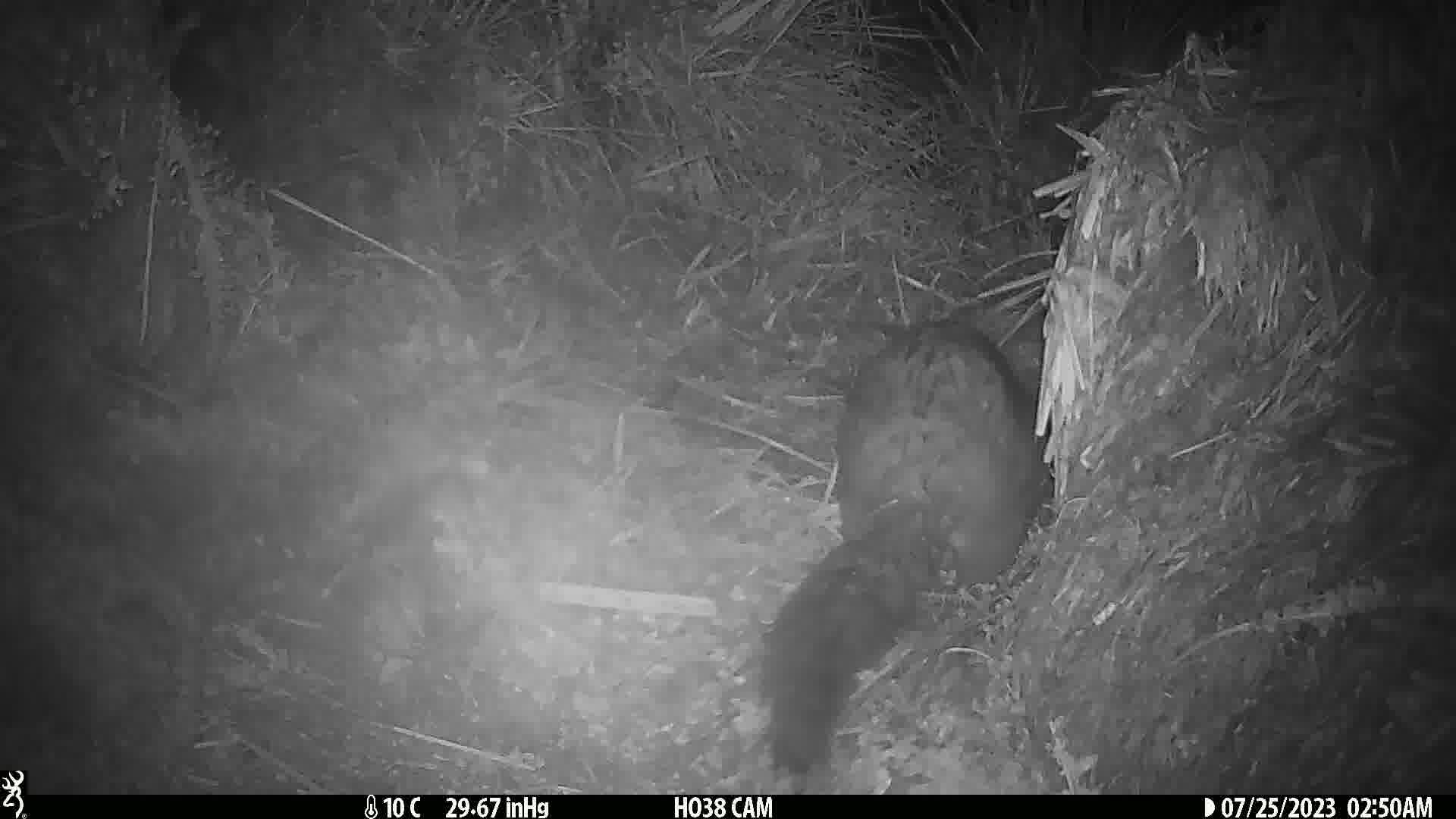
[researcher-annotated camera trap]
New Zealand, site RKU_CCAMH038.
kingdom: Animalia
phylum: Chordata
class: Mammalia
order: Diprotodontia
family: Phalangeridae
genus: Trichosurus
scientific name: Trichosurus vulpecula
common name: common brushtail possum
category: possum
Possum (common brushtail possum) (Trichosurus vulpecula).